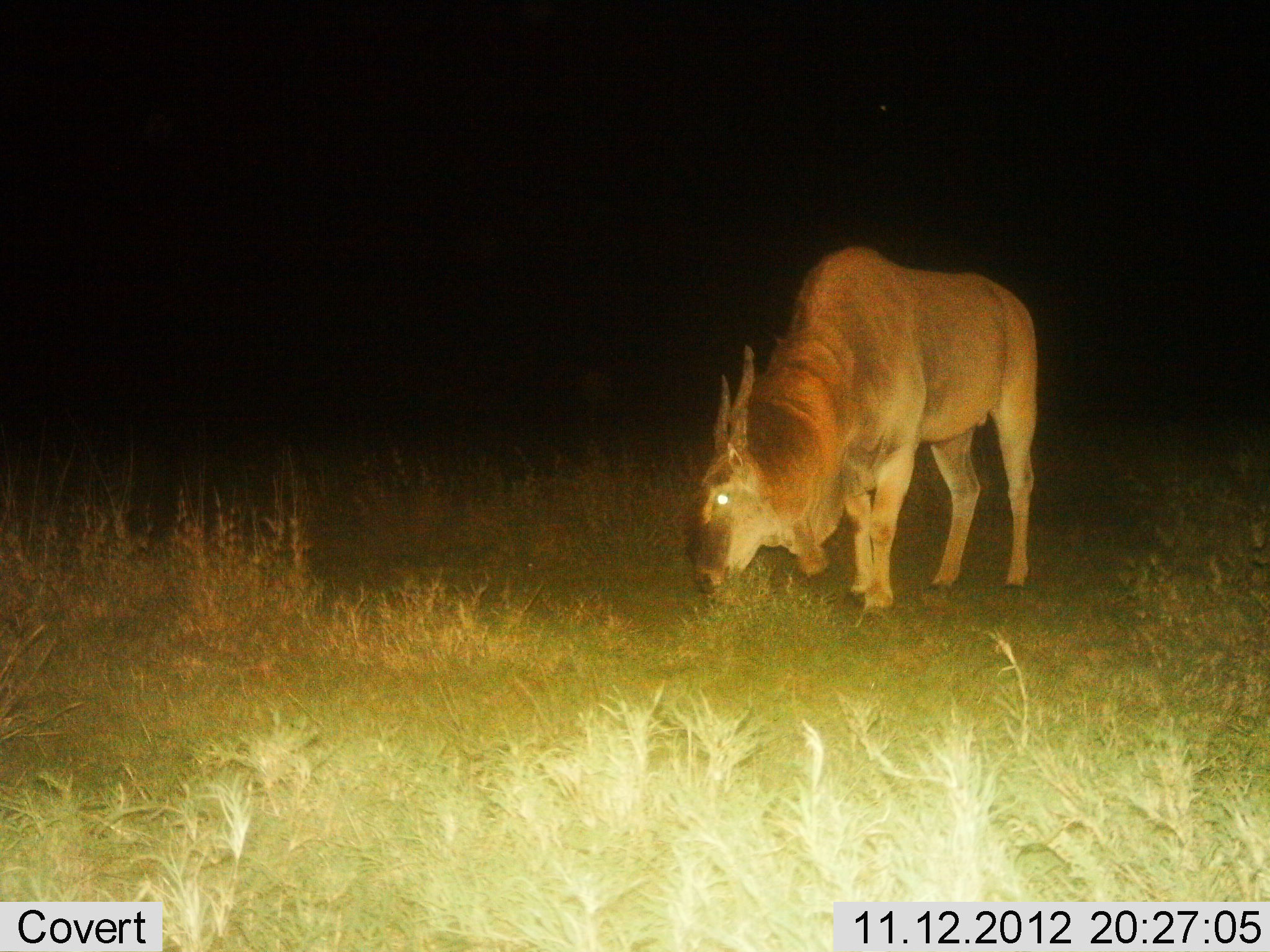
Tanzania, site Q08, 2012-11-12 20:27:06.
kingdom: Animalia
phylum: Chordata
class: Mammalia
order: Artiodactyla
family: Bovidae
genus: Tragelaphus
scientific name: Tragelaphus oryx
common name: eland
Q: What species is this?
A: Eland (Tragelaphus oryx).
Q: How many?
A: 1.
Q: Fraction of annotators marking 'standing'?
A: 10%.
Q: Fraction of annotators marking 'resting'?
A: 0%.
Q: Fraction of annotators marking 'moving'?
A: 0%.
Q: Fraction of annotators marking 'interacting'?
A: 0%.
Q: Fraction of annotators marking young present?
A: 0%.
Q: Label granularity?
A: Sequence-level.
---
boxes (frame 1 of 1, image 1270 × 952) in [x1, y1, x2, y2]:
animal: [687, 247, 1038, 619]